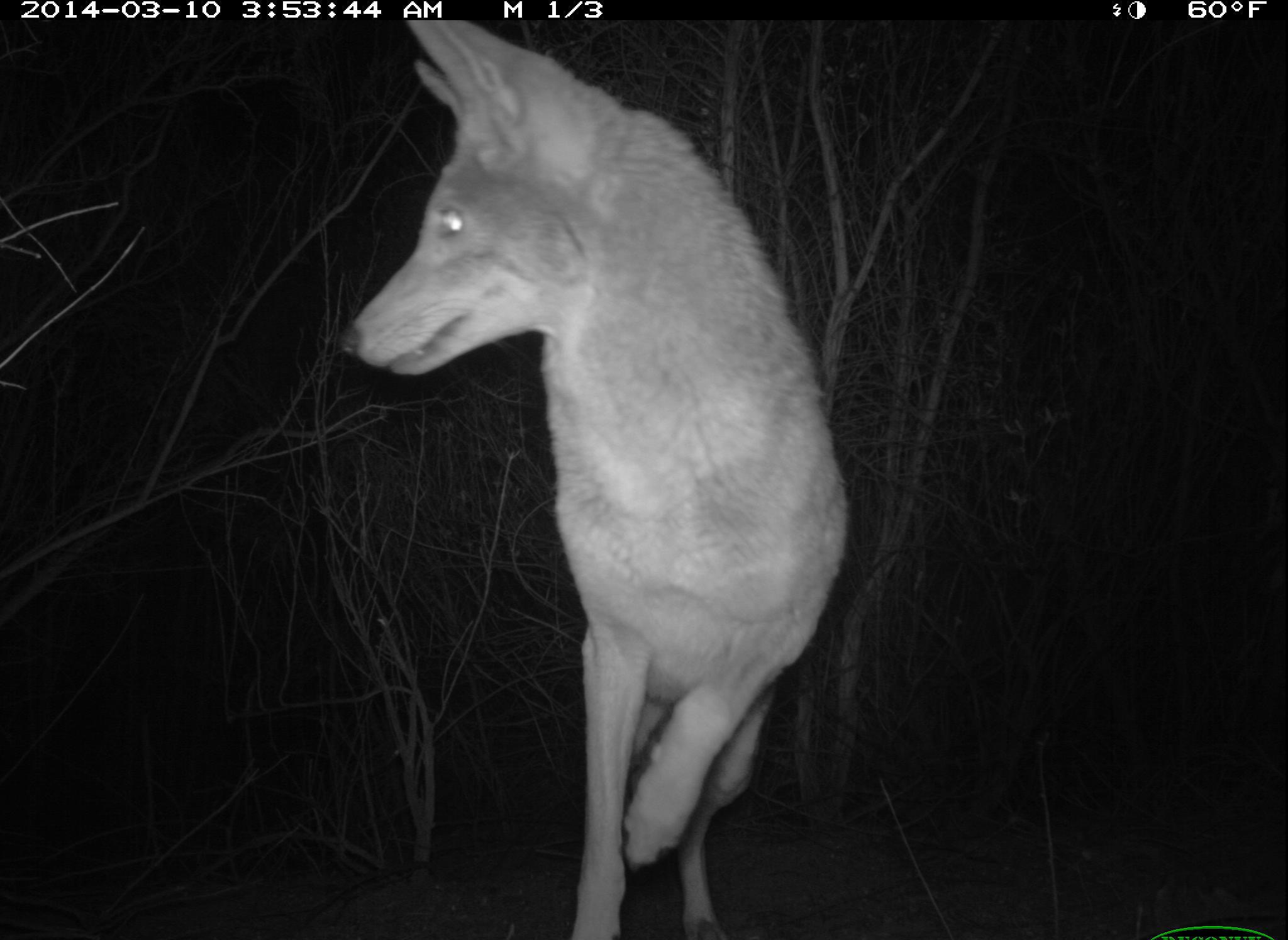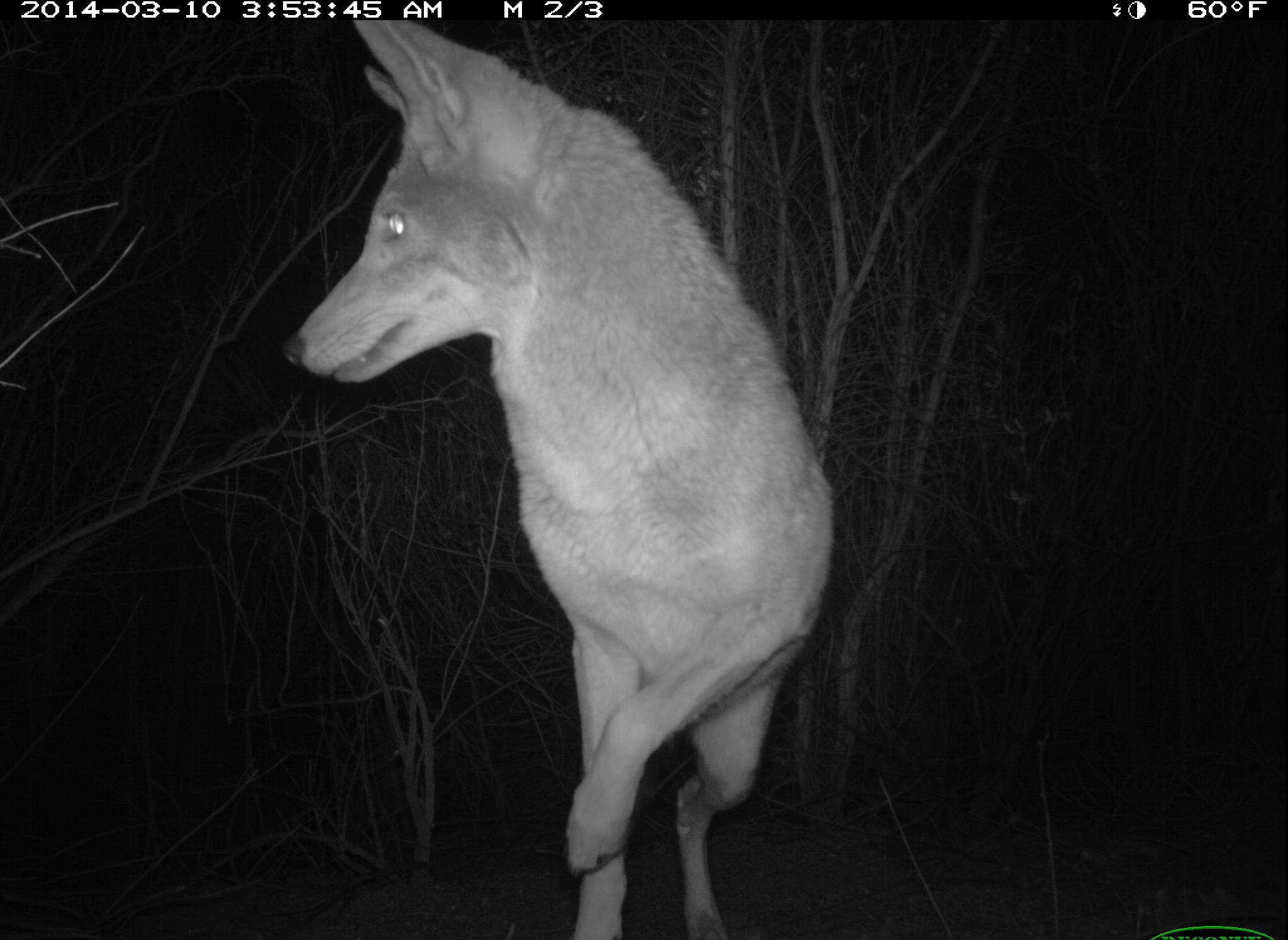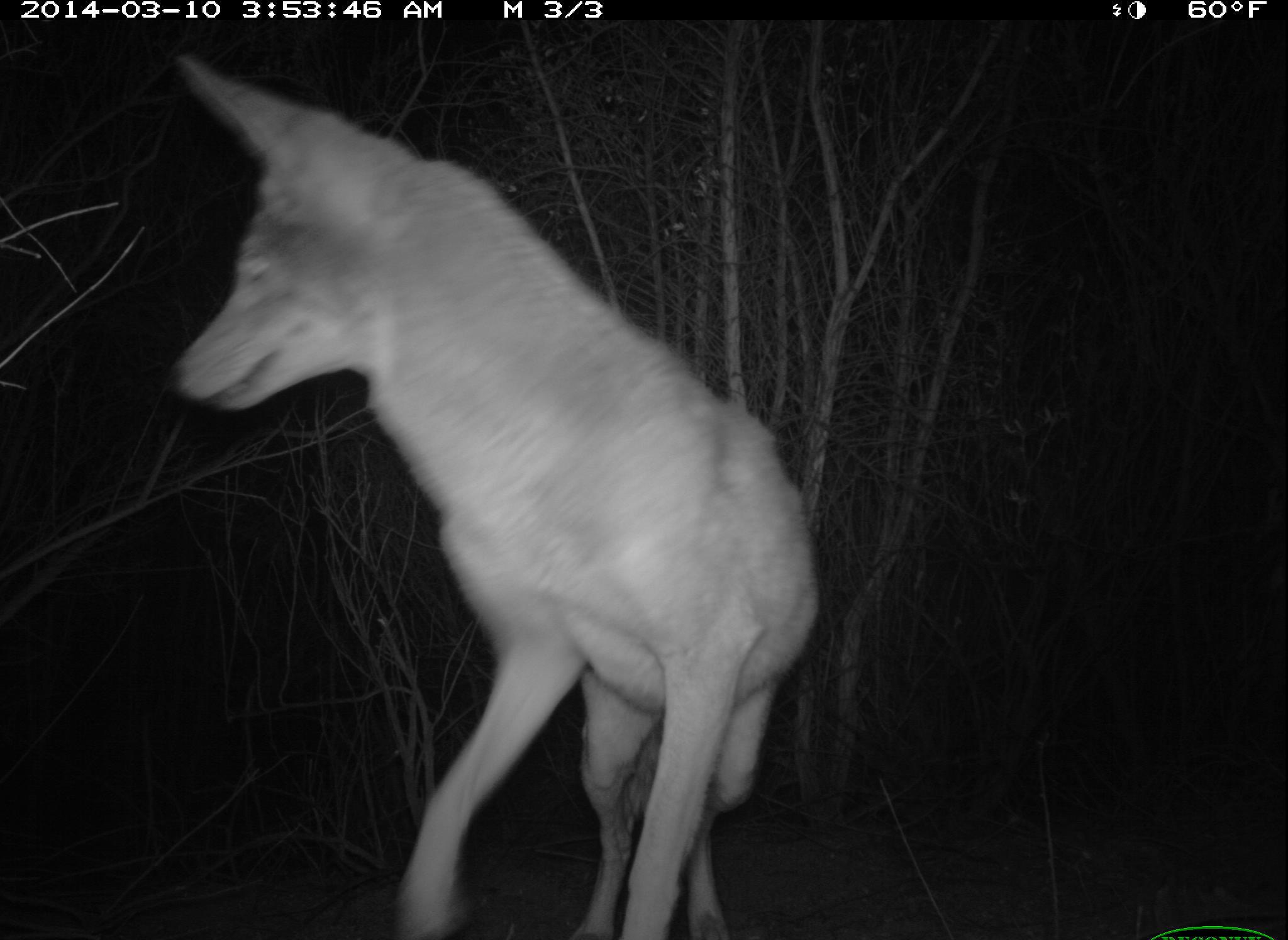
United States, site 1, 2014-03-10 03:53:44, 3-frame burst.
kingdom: Animalia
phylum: Chordata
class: Mammalia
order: Carnivora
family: Canidae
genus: Canis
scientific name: Canis latrans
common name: coyote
Coyote (Canis latrans).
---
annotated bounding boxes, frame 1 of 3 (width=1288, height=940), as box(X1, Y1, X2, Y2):
coyote: box(341, 19, 851, 940)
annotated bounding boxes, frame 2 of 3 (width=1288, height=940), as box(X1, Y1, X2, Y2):
coyote: box(283, 15, 834, 940)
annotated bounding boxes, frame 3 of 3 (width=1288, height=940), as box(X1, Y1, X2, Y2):
coyote: box(160, 56, 816, 940)